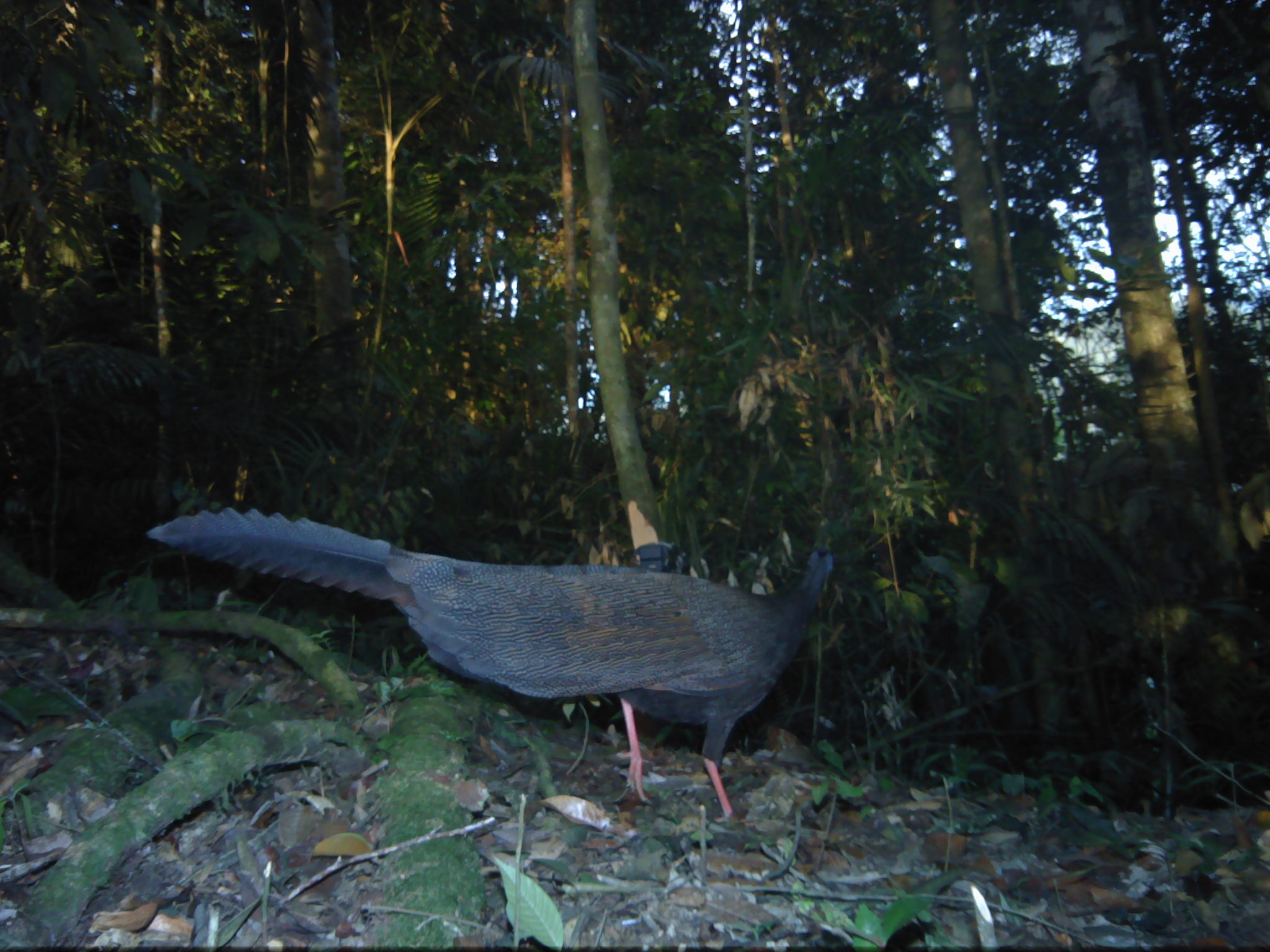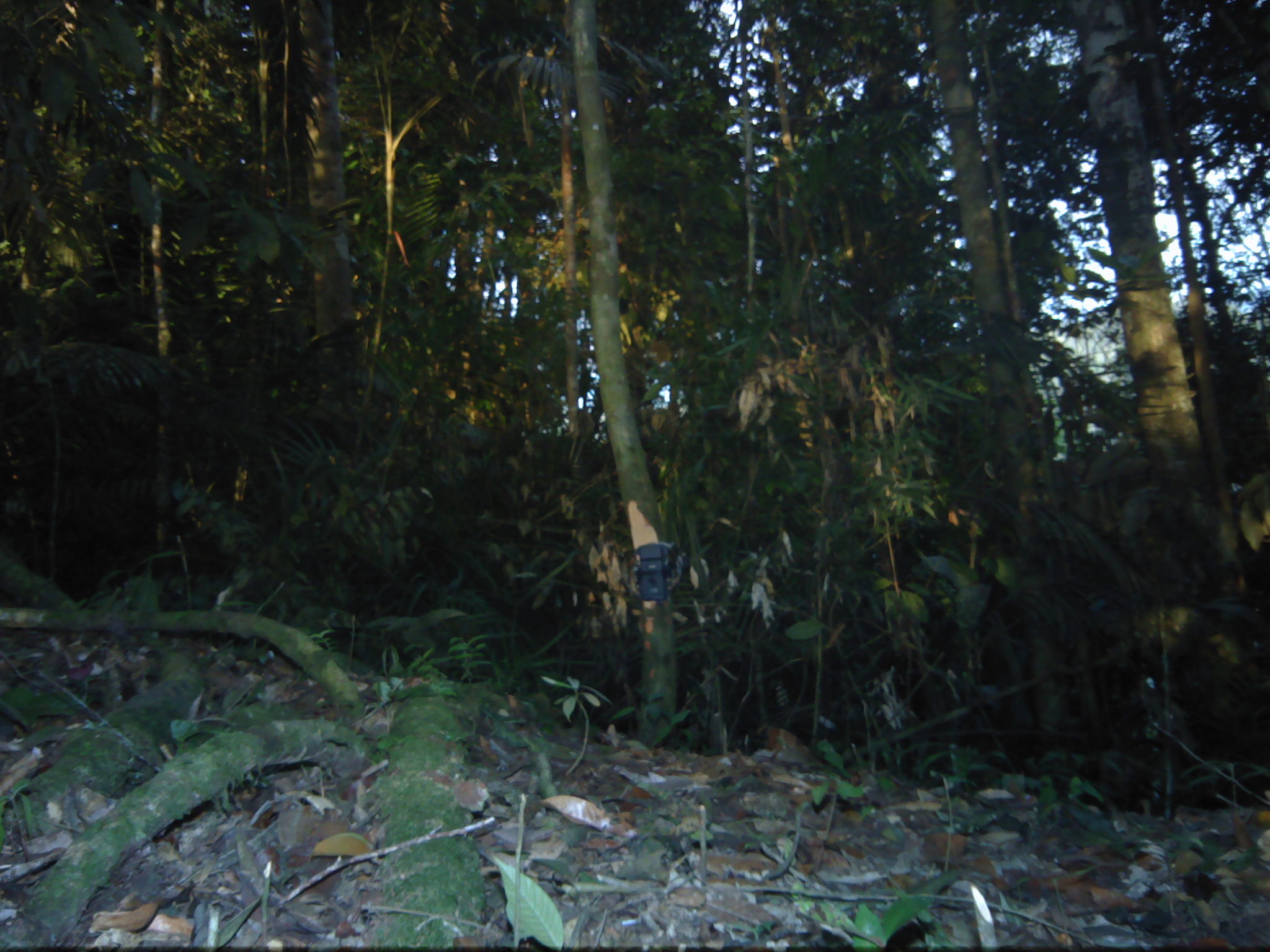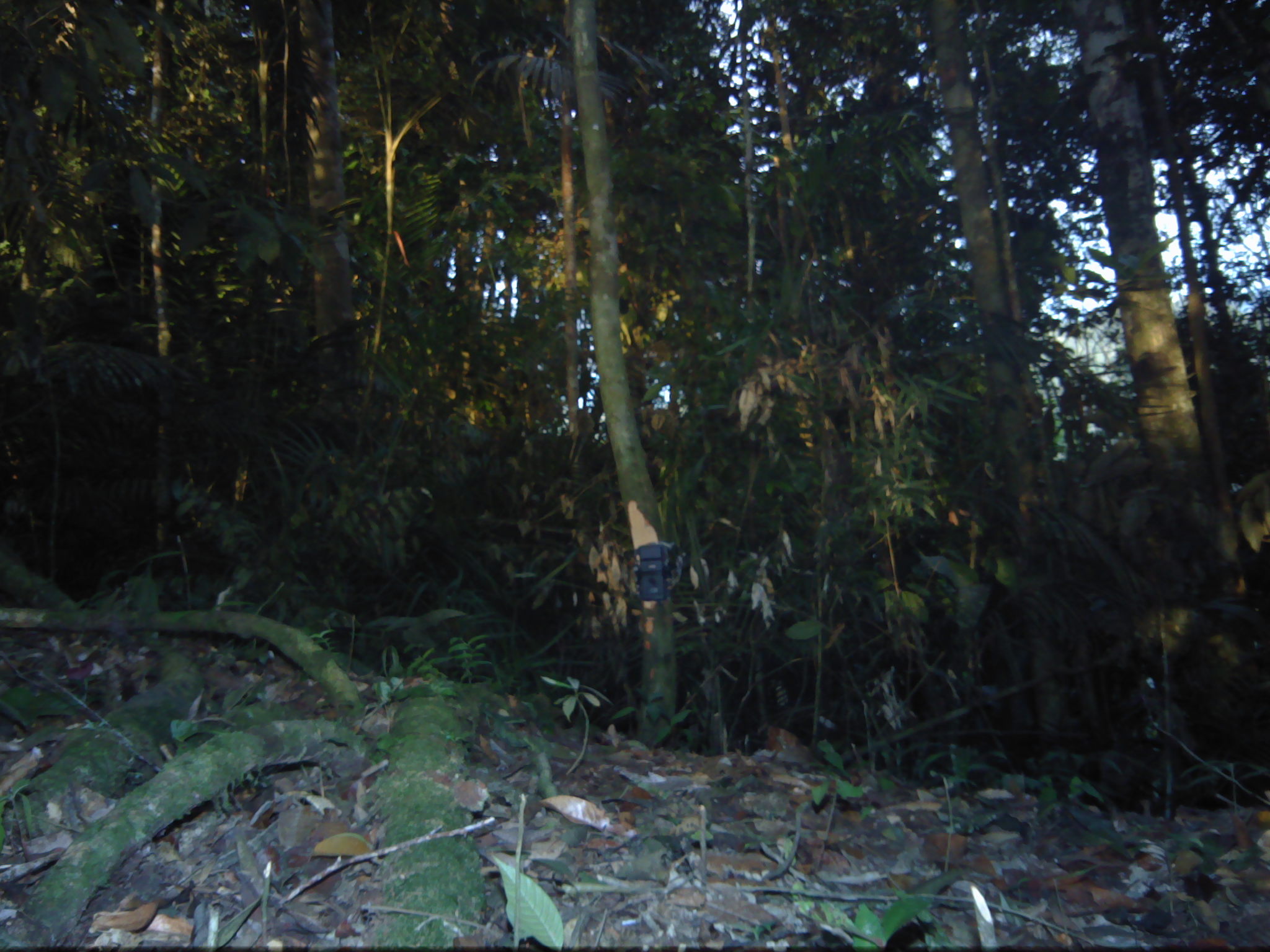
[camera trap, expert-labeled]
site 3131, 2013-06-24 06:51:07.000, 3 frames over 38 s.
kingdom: Animalia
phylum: Chordata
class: Aves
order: Galliformes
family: Phasianidae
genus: Argusianus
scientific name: Argusianus argus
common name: great argus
Argusianus argus (great argus), count 1.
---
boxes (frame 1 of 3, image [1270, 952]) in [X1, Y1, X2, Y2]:
argusianus argus: [145, 505, 834, 827]